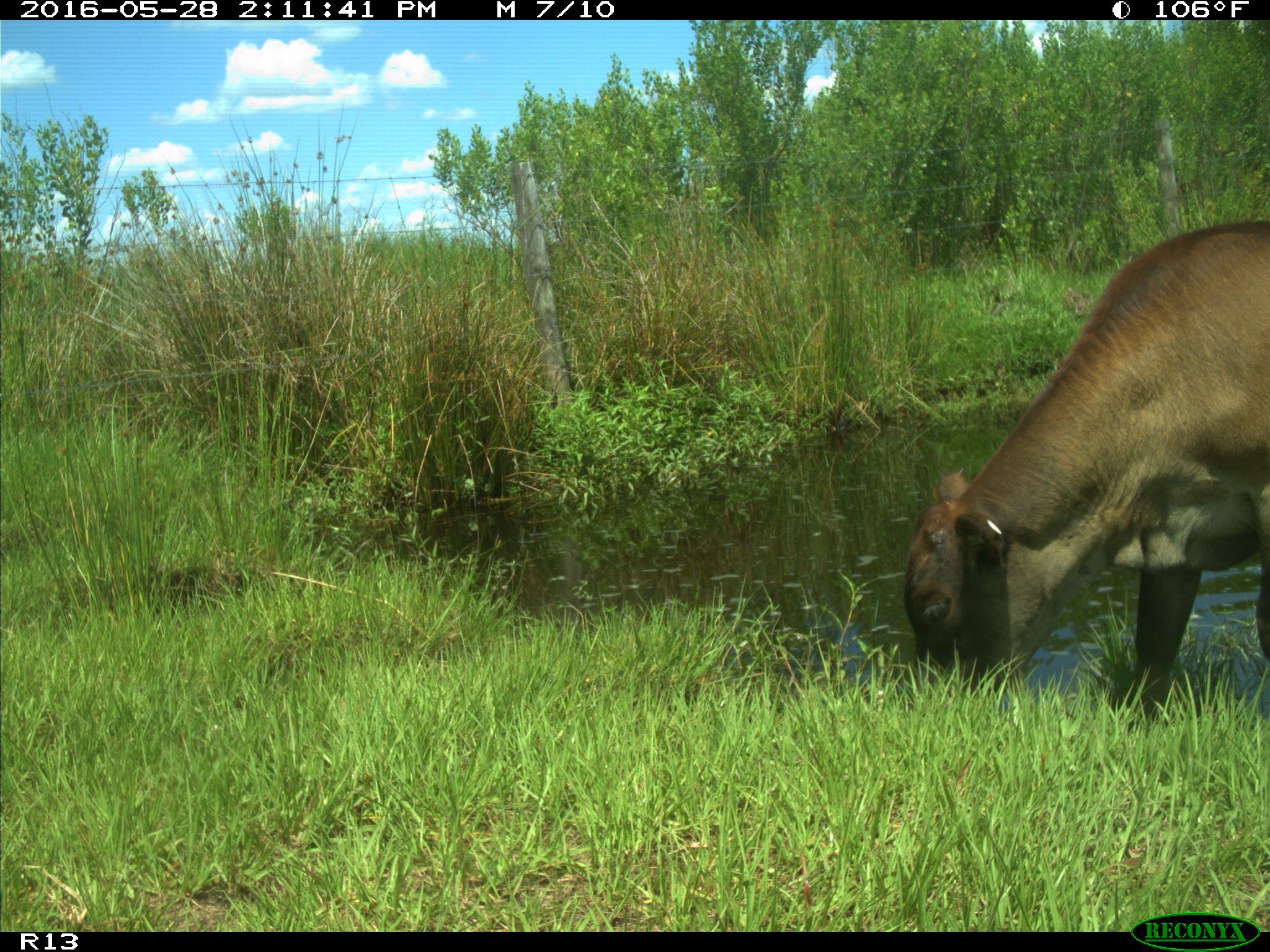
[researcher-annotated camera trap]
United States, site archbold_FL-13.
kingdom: Animalia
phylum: Chordata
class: Mammalia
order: Artiodactyla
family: Bovidae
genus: Bos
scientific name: Bos taurus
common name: domestic cow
Bos taurus (domestic cow).